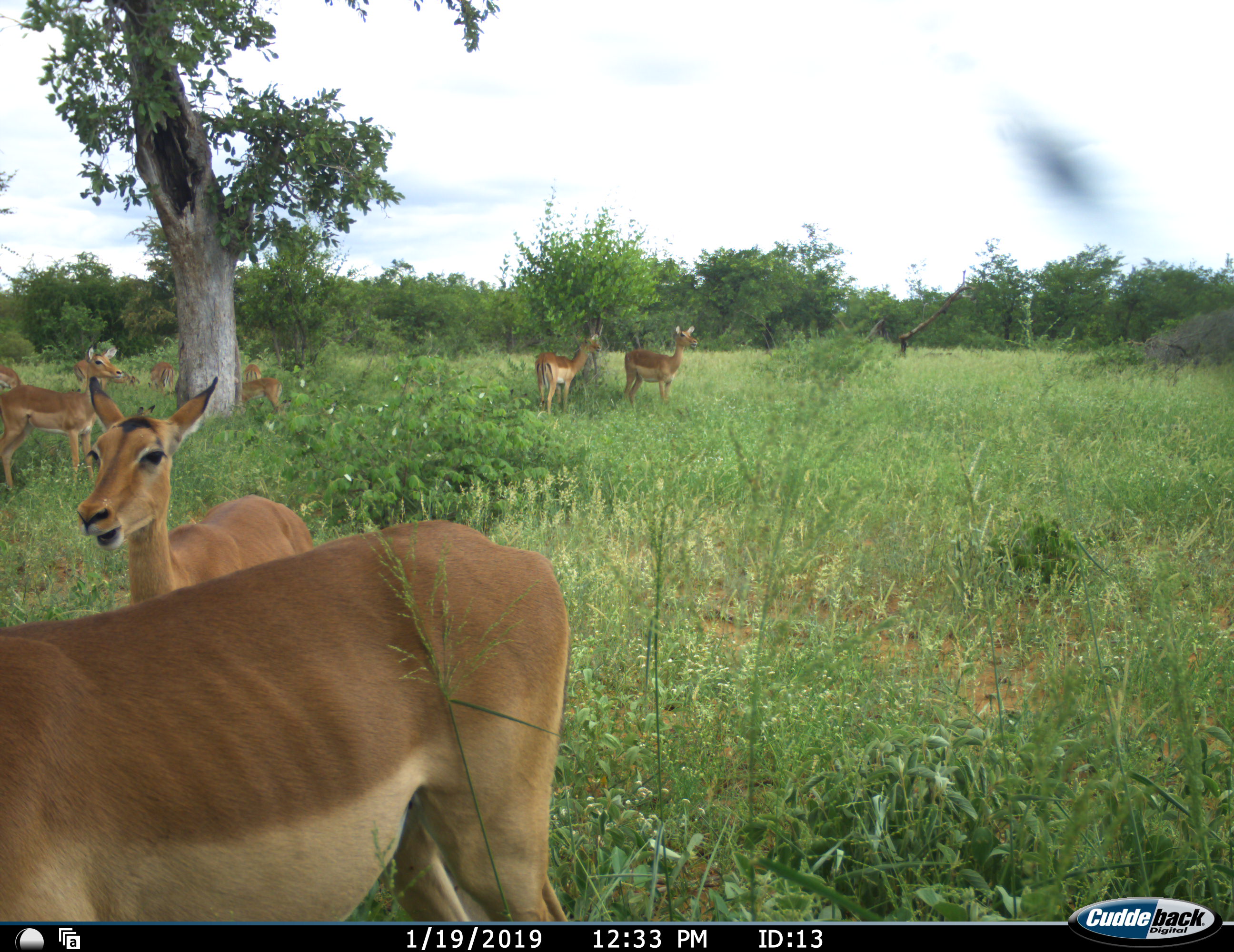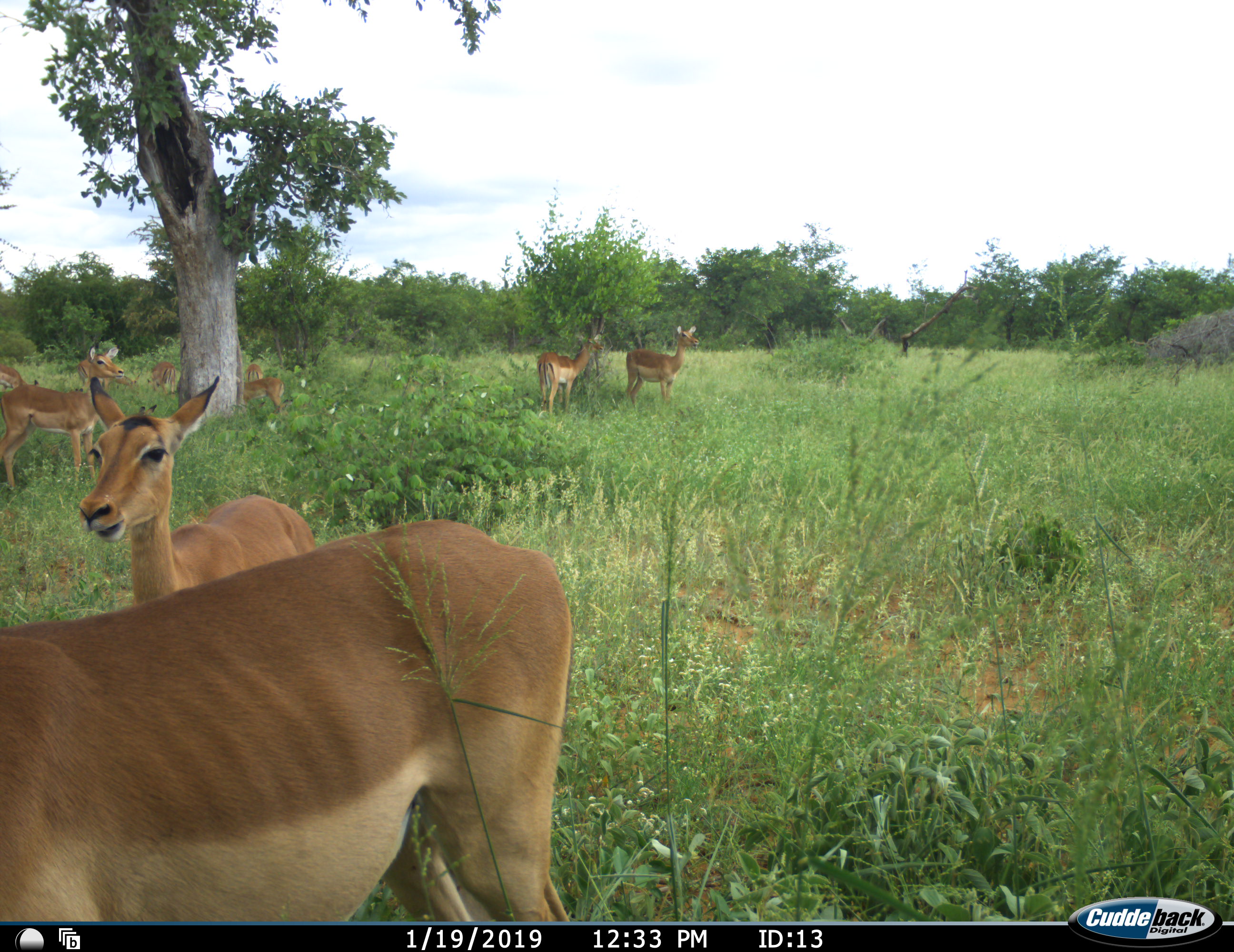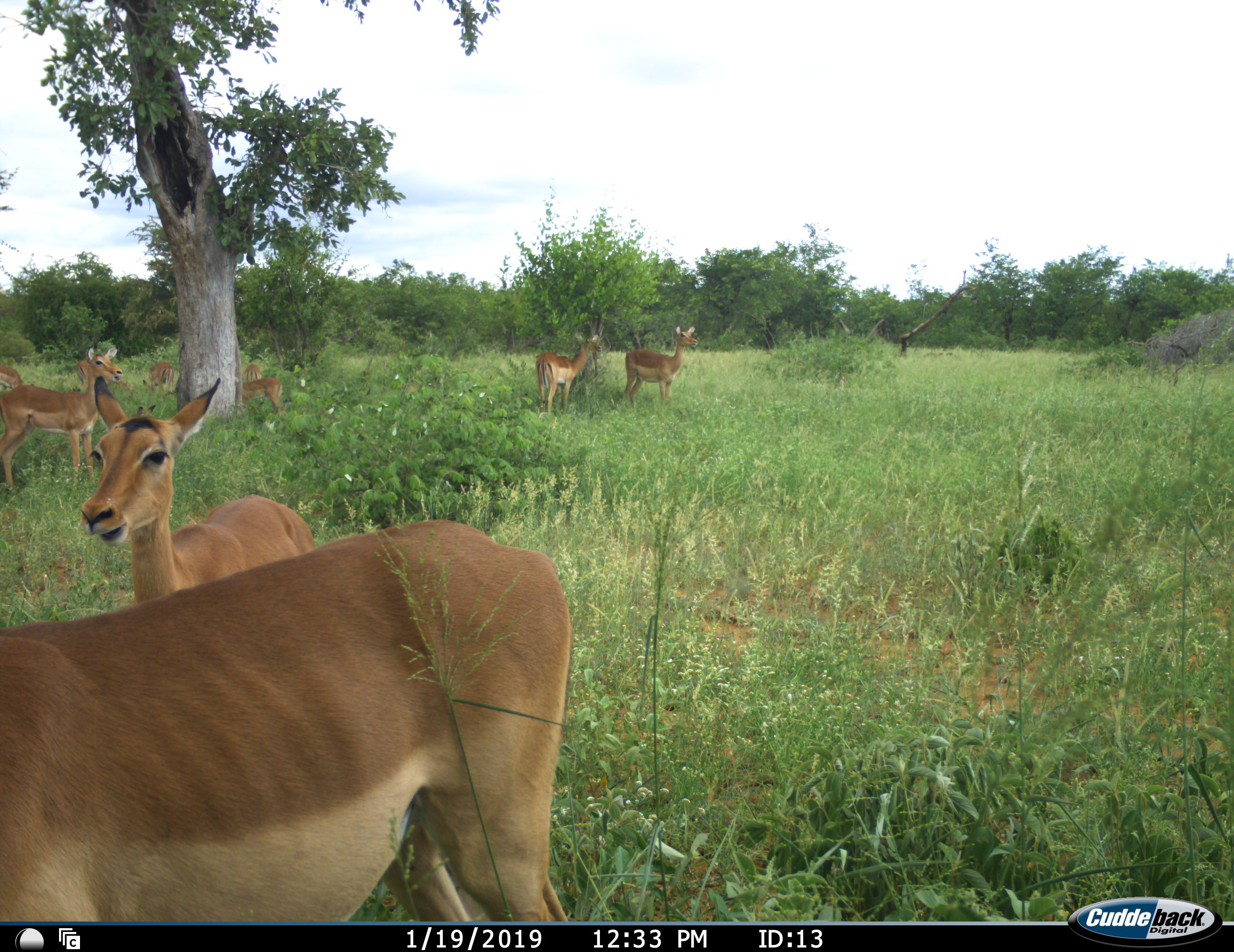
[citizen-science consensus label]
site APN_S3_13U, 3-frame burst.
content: unidentified animal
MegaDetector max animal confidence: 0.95